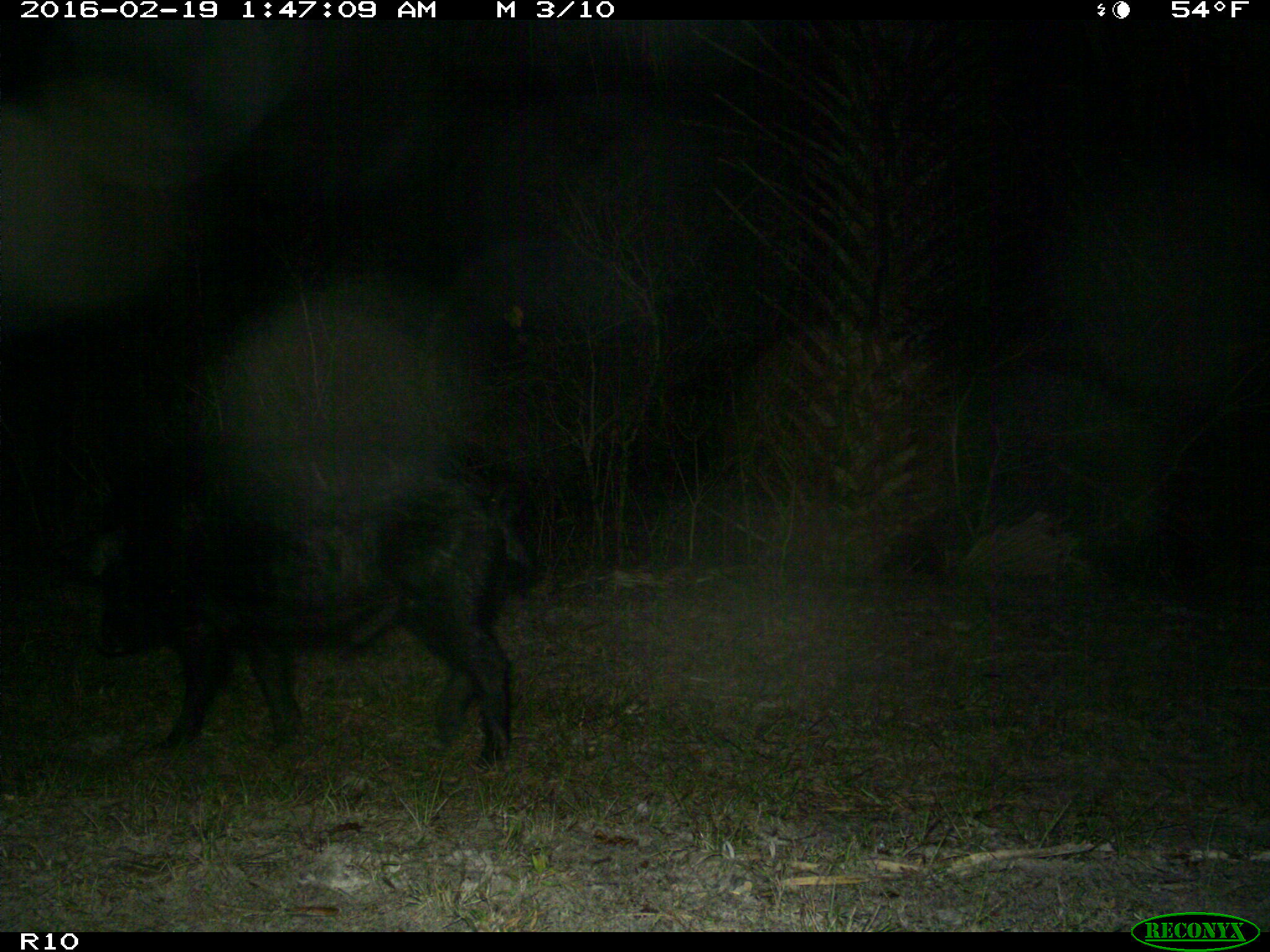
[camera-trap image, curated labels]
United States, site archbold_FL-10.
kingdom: Animalia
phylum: Chordata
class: Mammalia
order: Artiodactyla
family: Suidae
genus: Sus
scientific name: Sus scrofa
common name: wild boar